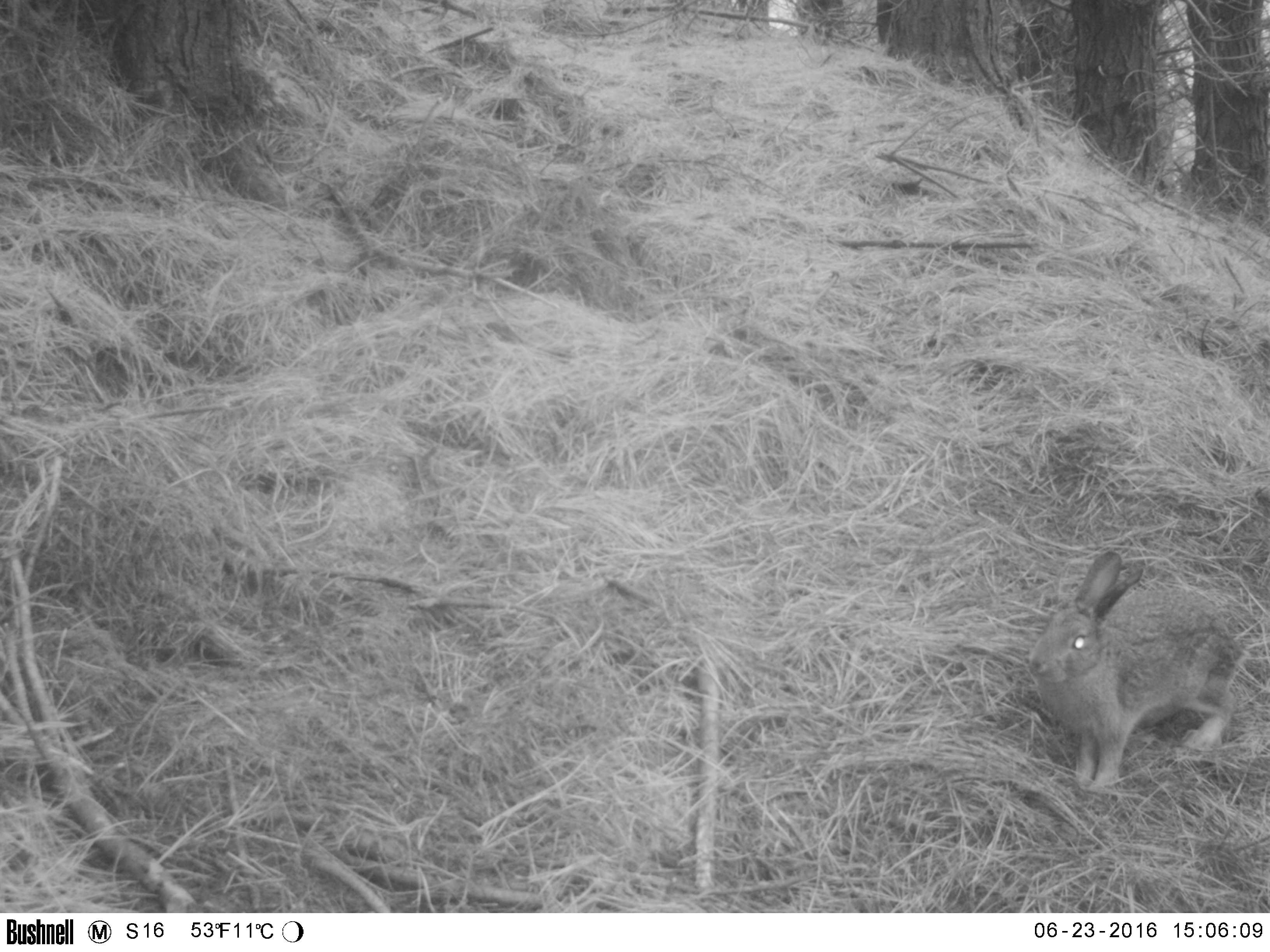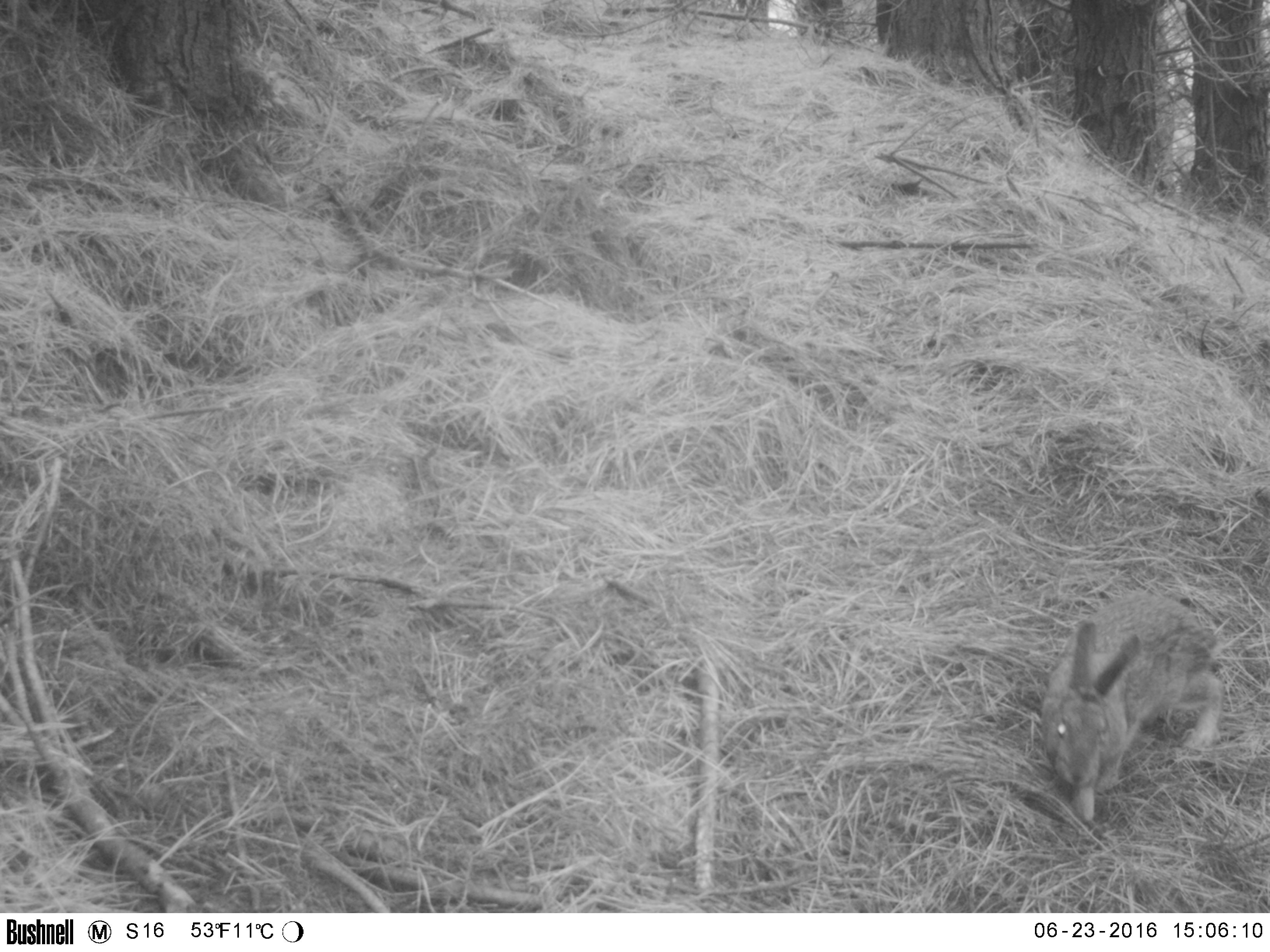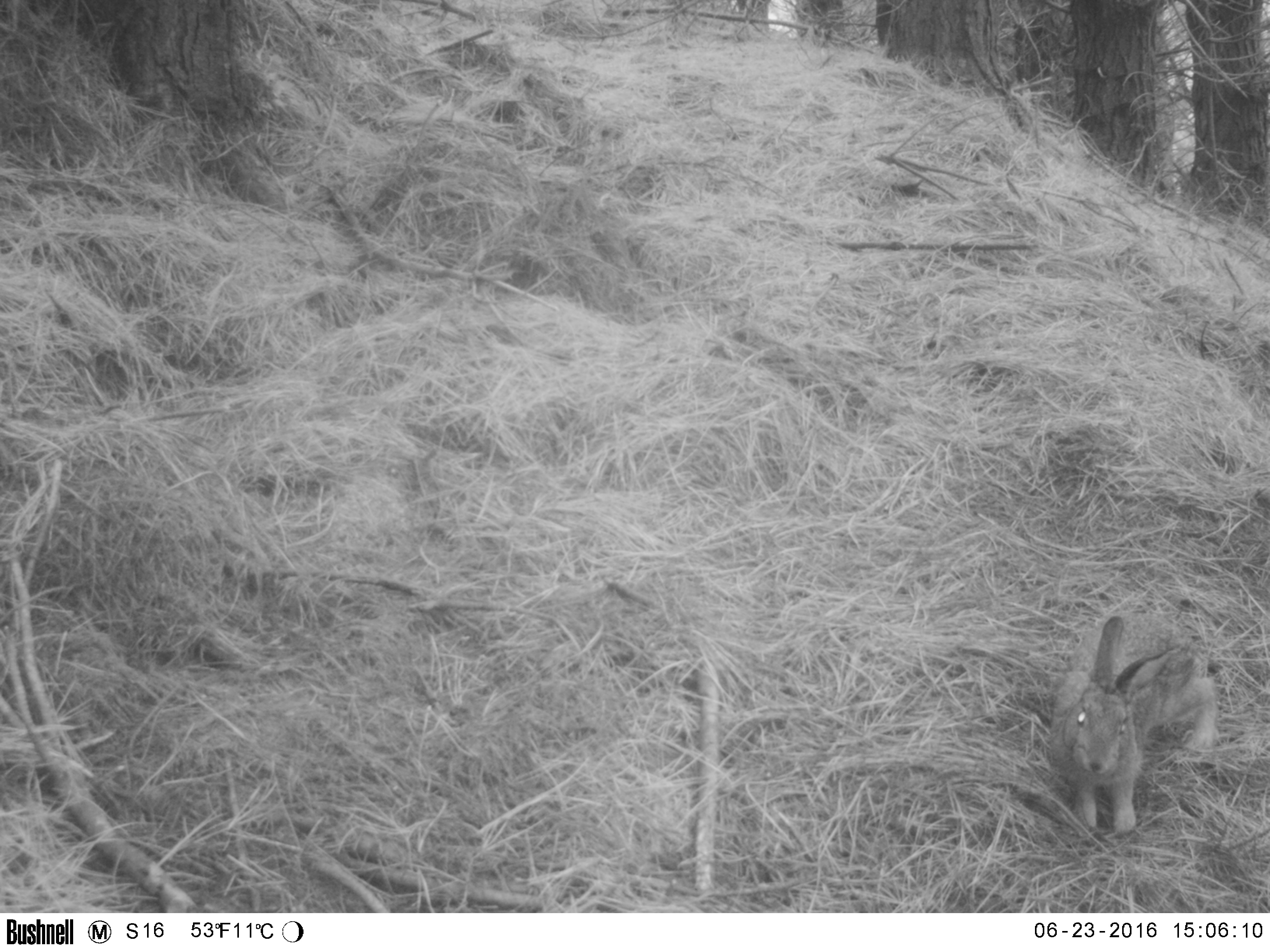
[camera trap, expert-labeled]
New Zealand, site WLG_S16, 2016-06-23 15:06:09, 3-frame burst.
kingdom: Animalia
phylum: Chordata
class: Mammalia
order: Lagomorpha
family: Leporidae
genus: Oryctolagus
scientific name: Oryctolagus cuniculus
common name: european rabbit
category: rabbit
Rabbit (european rabbit) (Oryctolagus cuniculus).